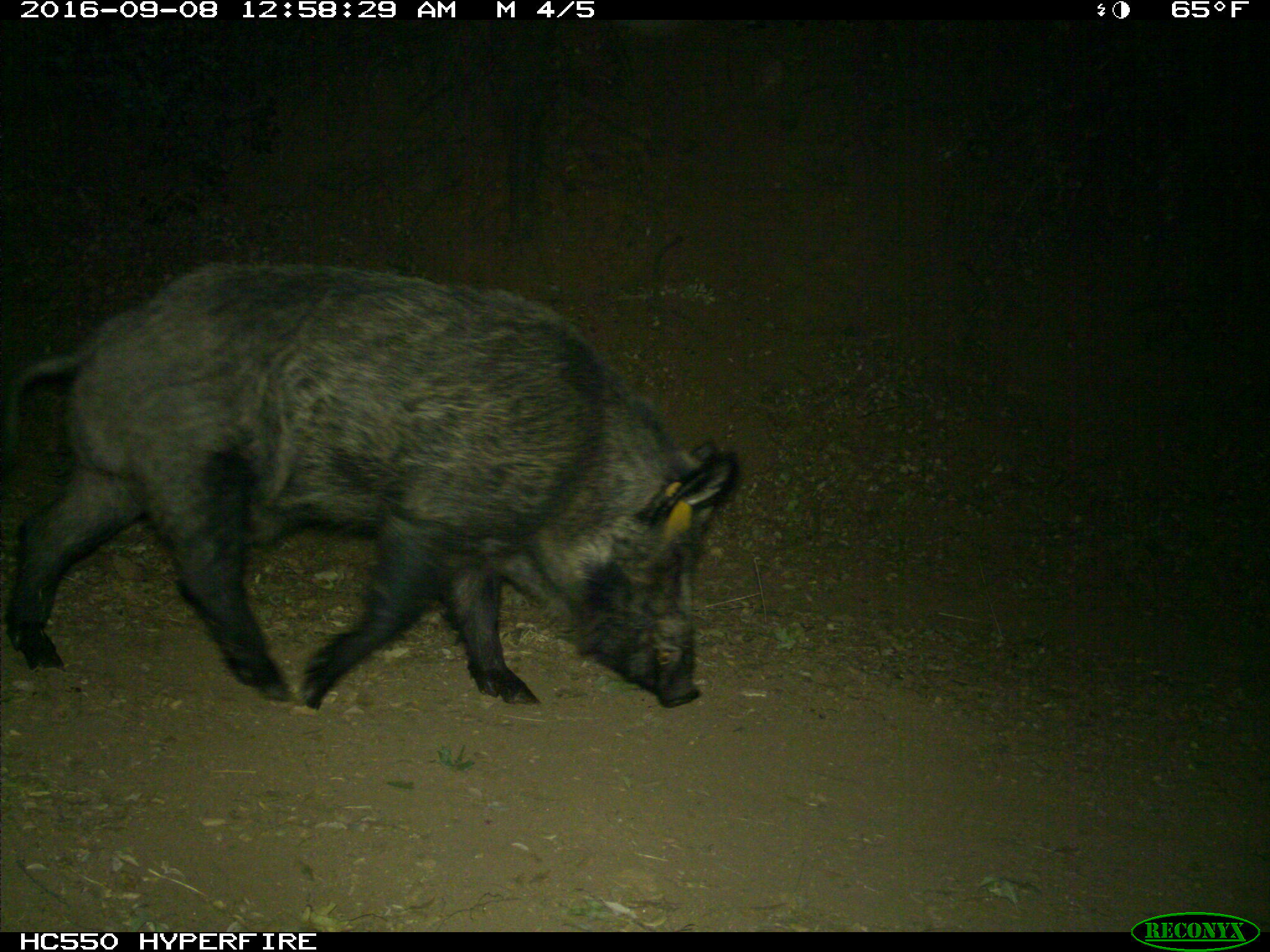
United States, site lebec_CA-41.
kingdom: Animalia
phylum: Chordata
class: Mammalia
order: Artiodactyla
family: Suidae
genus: Sus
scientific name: Sus scrofa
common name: wild boar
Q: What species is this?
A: Sus scrofa (wild boar).